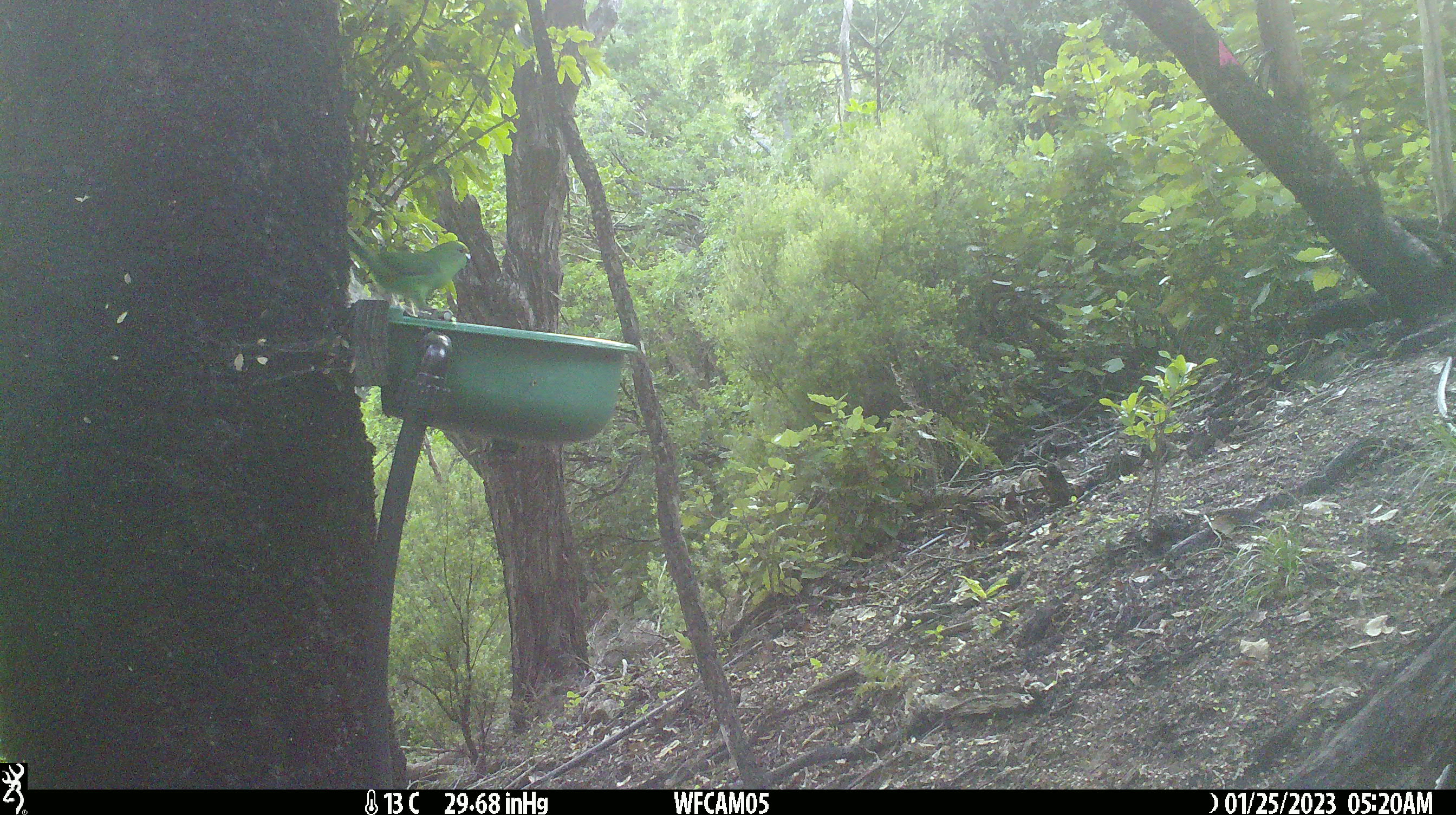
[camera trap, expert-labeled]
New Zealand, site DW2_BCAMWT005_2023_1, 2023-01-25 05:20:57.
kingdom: Animalia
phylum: Chordata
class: Aves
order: Psittaciformes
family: Psittaculidae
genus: Cyanoramphus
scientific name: Cyanoramphus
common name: parakeet